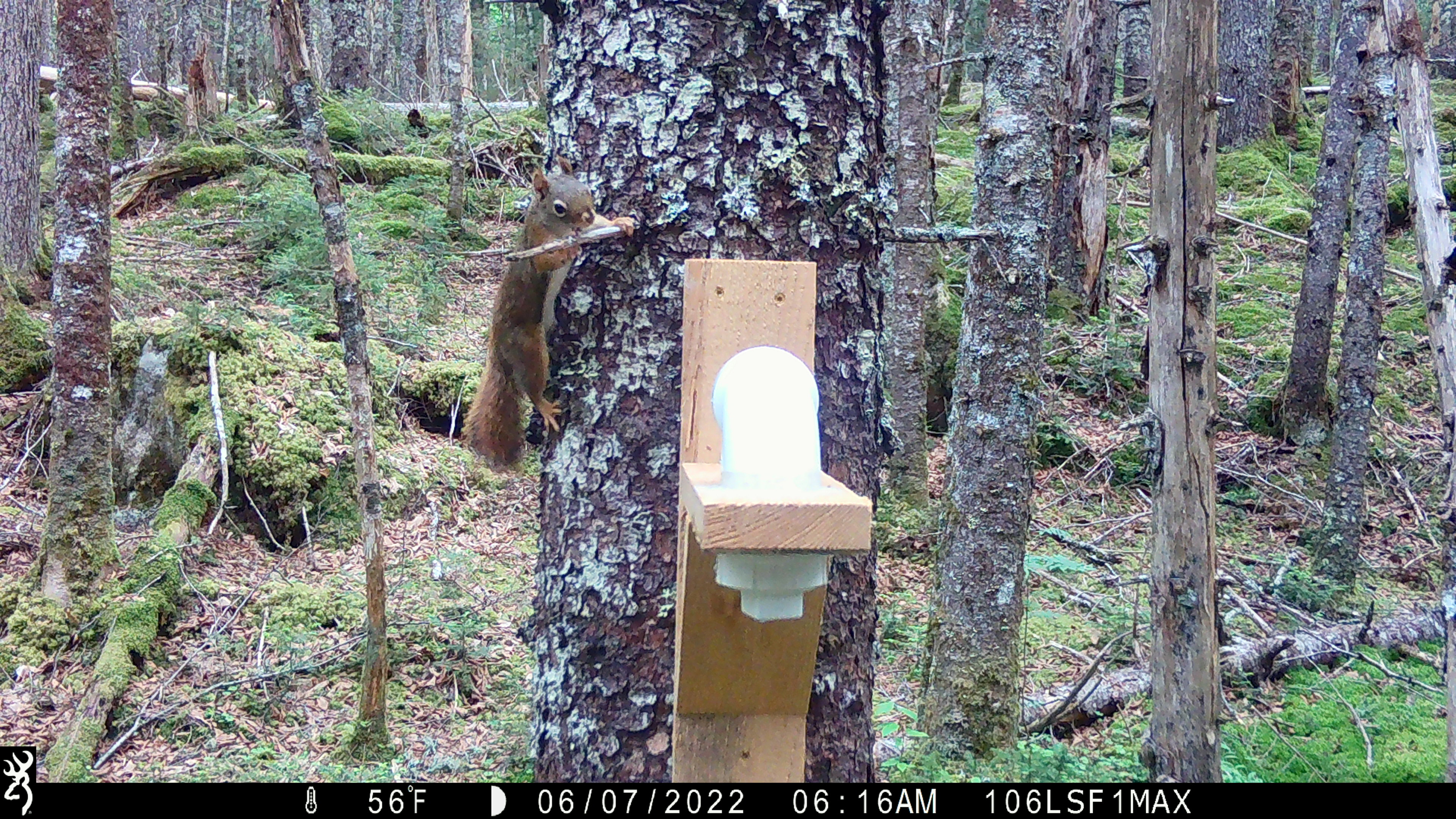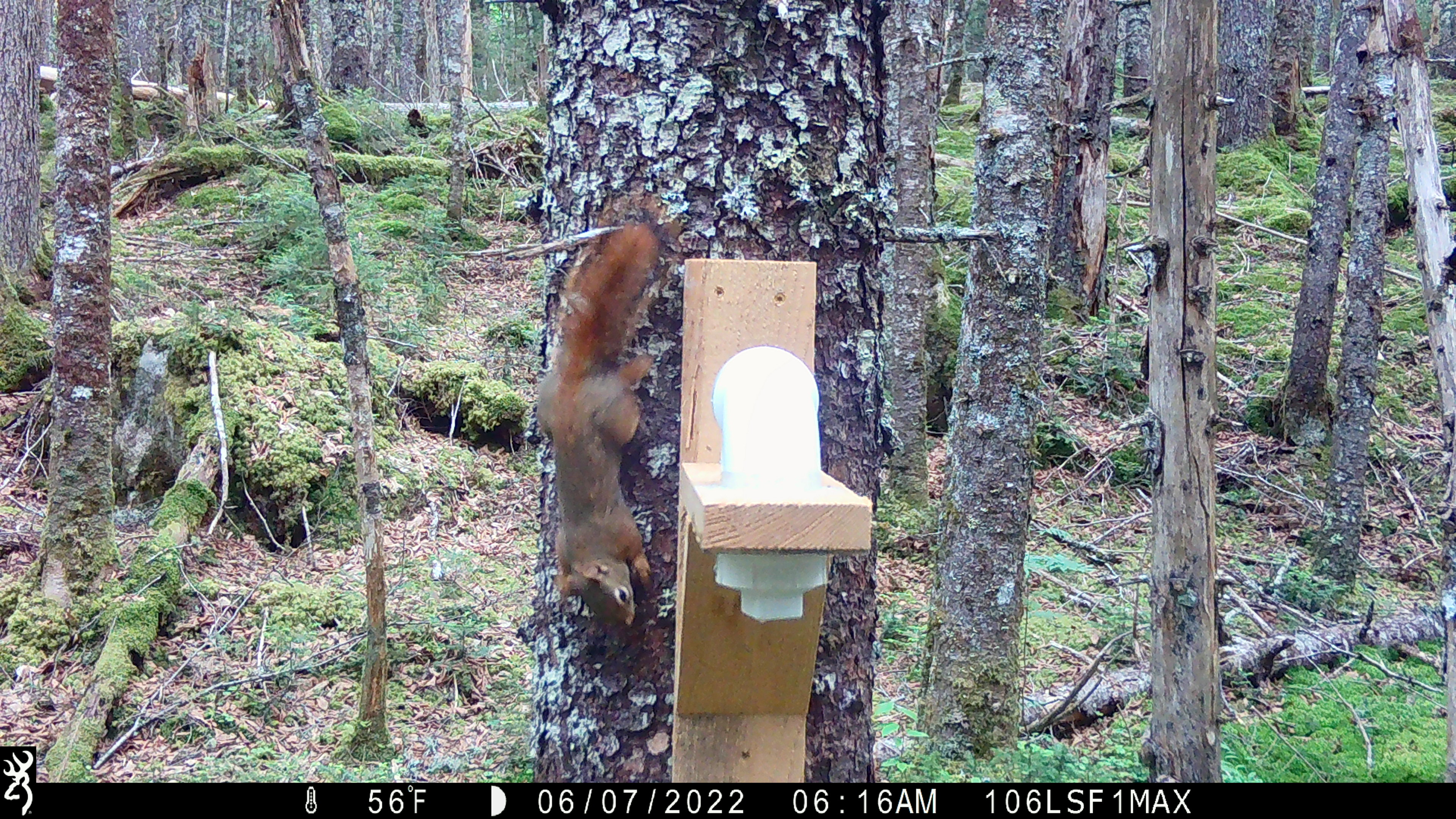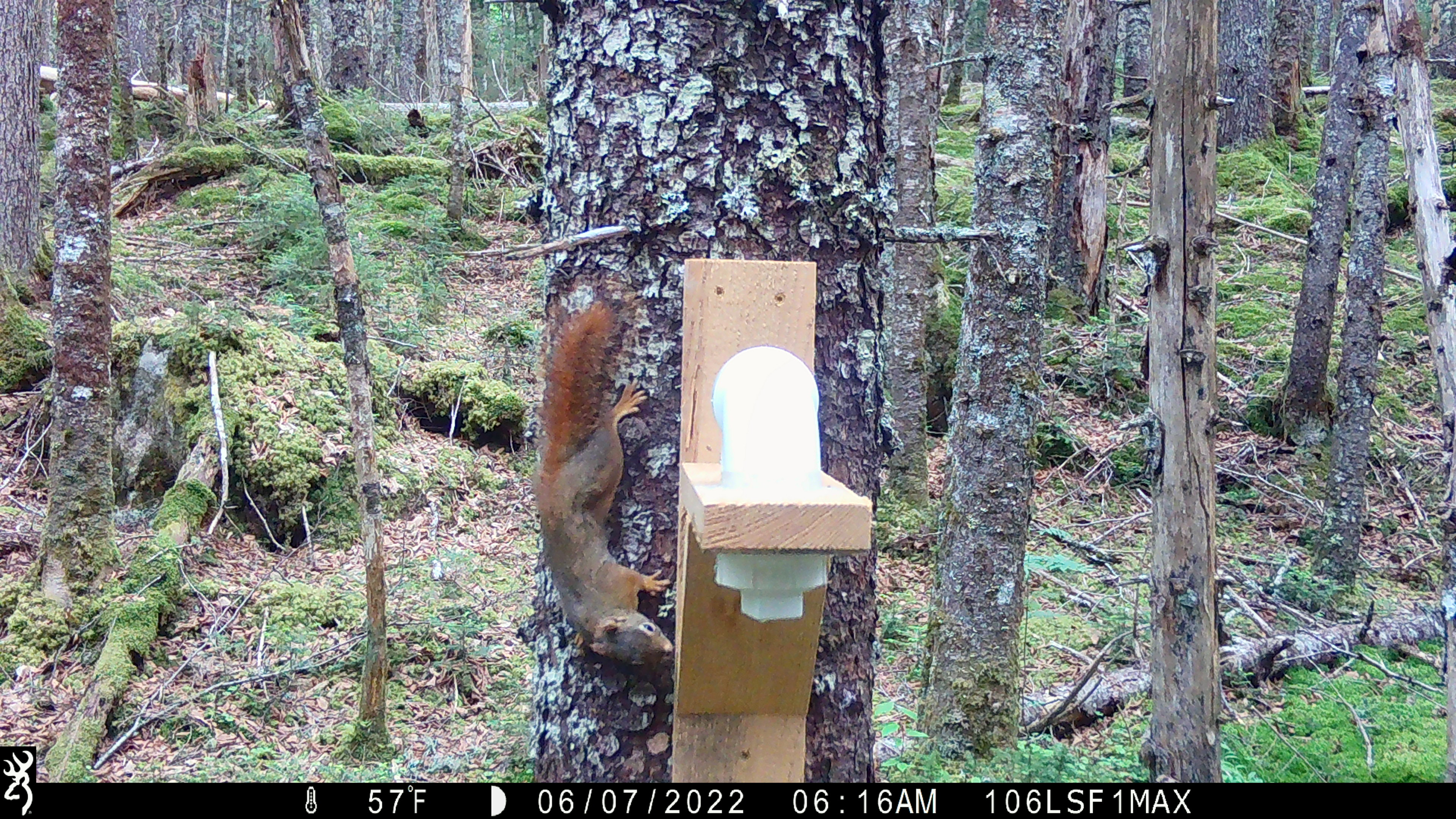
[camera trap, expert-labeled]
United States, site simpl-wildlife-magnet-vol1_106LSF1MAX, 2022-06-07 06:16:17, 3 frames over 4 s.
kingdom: Animalia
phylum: Chordata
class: Mammalia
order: Rodentia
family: Sciuridae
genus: Tamiasciurus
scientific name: Tamiasciurus hudsonicus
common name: red squirrel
Red squirrel (Tamiasciurus hudsonicus).